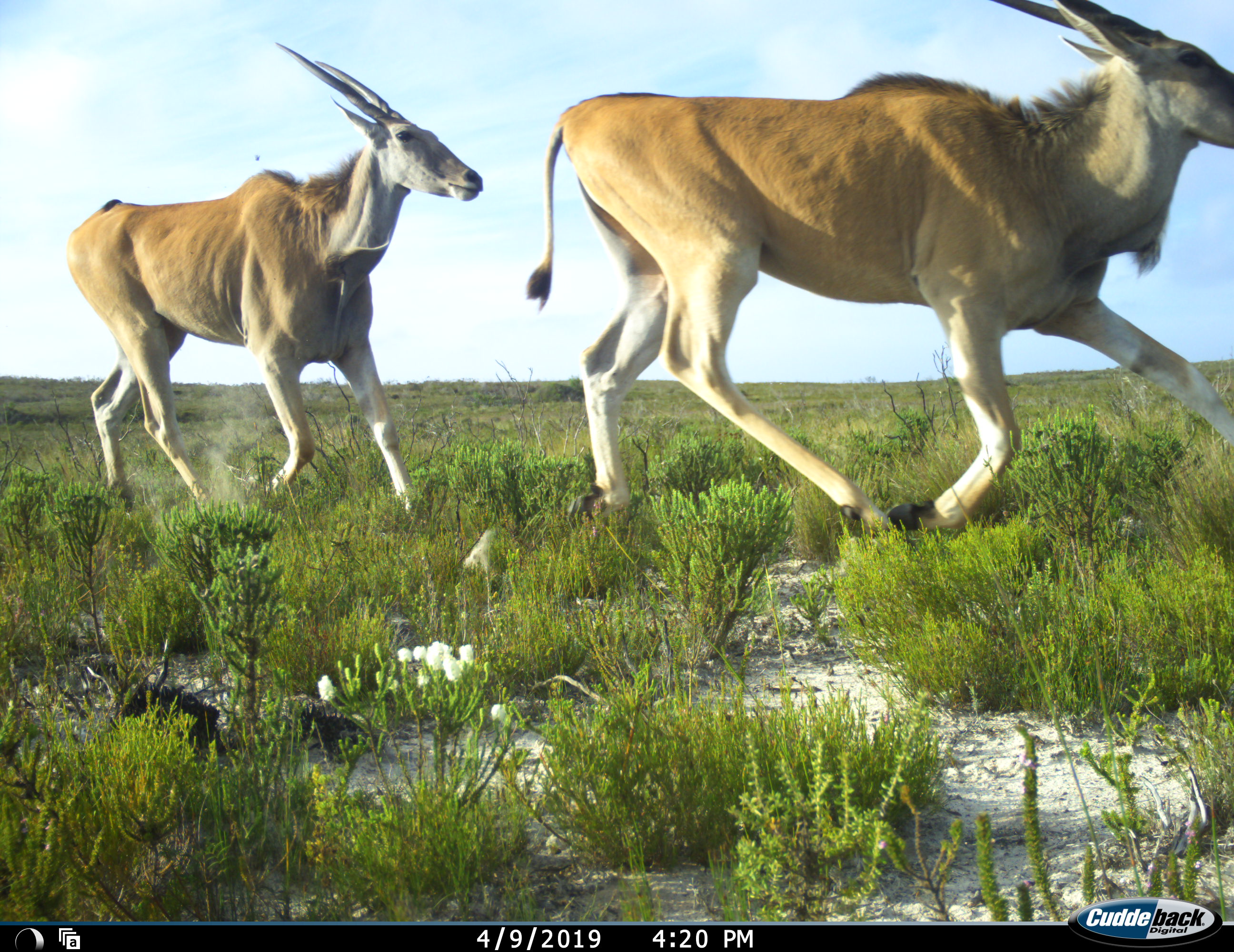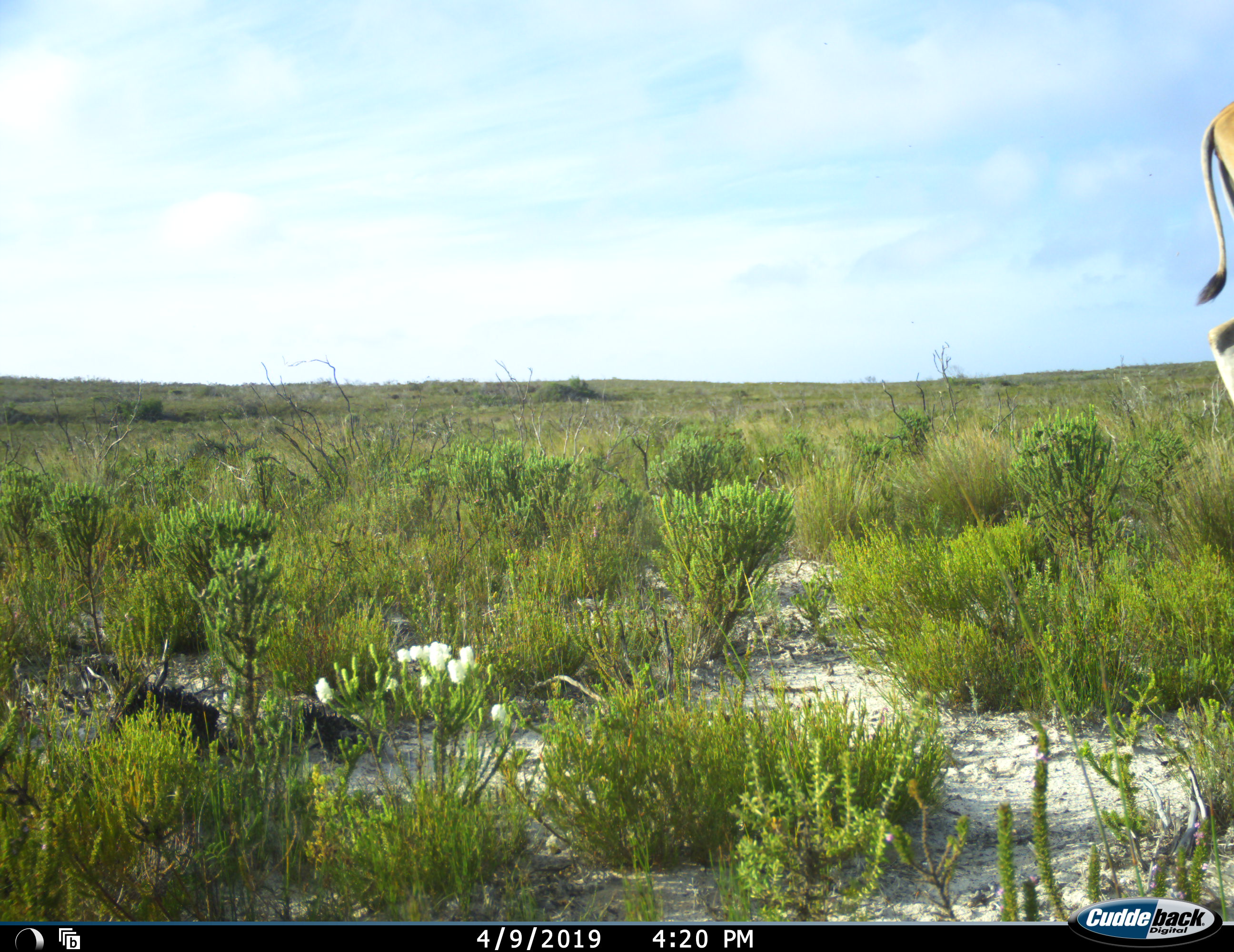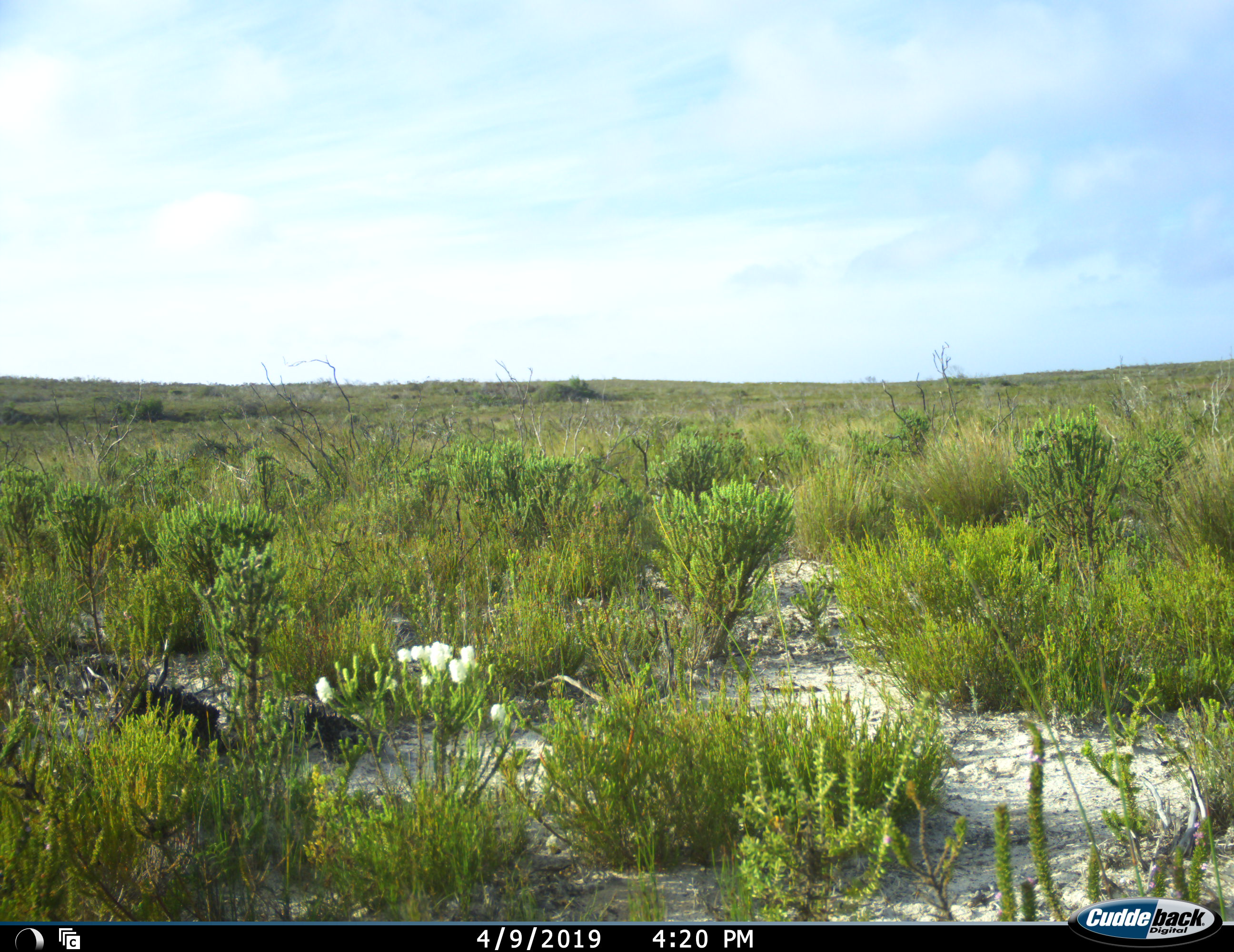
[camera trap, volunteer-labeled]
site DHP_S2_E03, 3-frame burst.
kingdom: Animalia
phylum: Chordata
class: Mammalia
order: Artiodactyla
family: Bovidae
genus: Tragelaphus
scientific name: Tragelaphus oryx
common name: eland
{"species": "eland (Tragelaphus oryx)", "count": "2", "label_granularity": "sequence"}